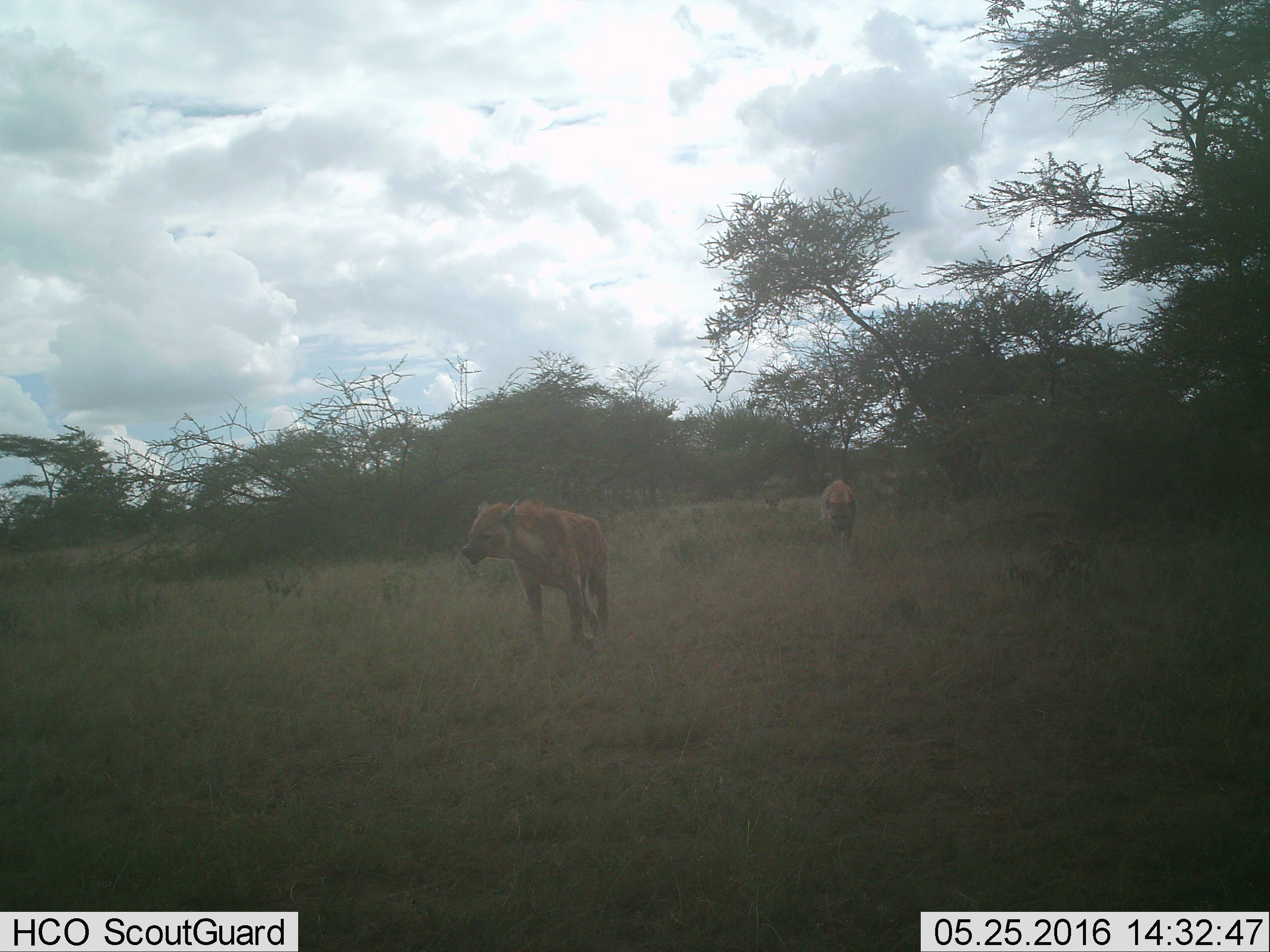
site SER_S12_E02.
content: unidentified animal